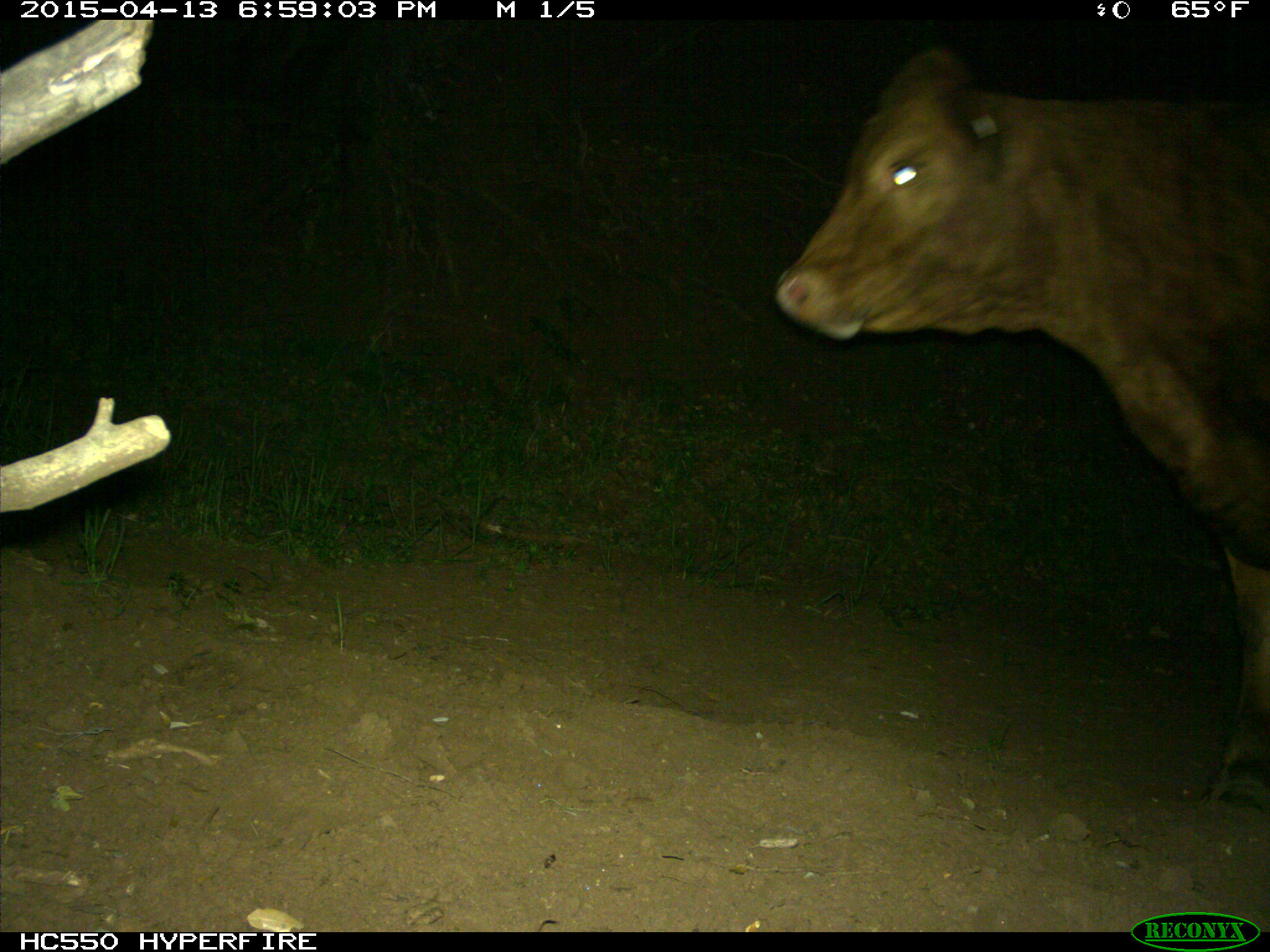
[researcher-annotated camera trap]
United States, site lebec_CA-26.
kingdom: Animalia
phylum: Chordata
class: Mammalia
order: Artiodactyla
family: Bovidae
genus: Bos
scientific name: Bos taurus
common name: domestic cow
Bos taurus (domestic cow).